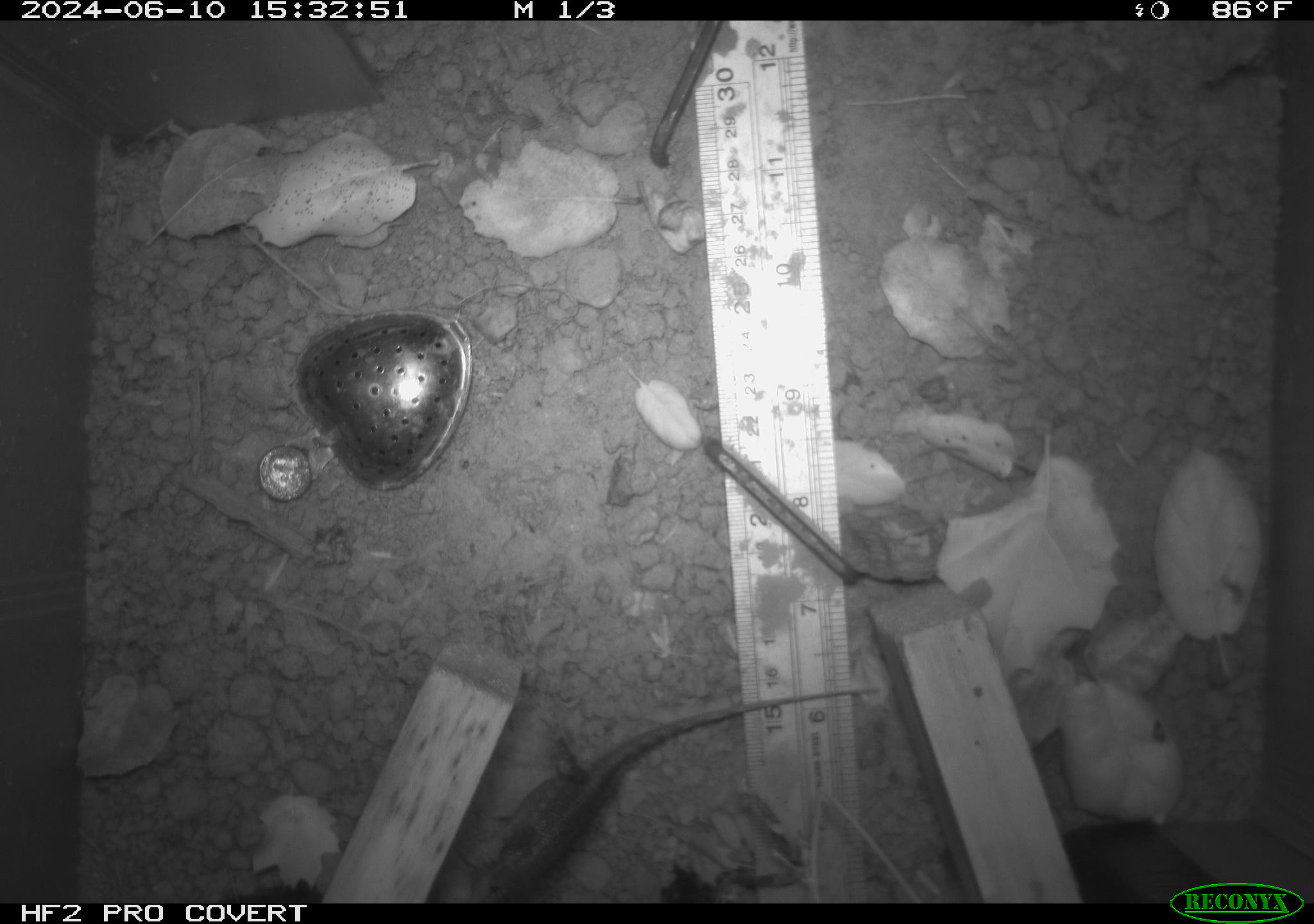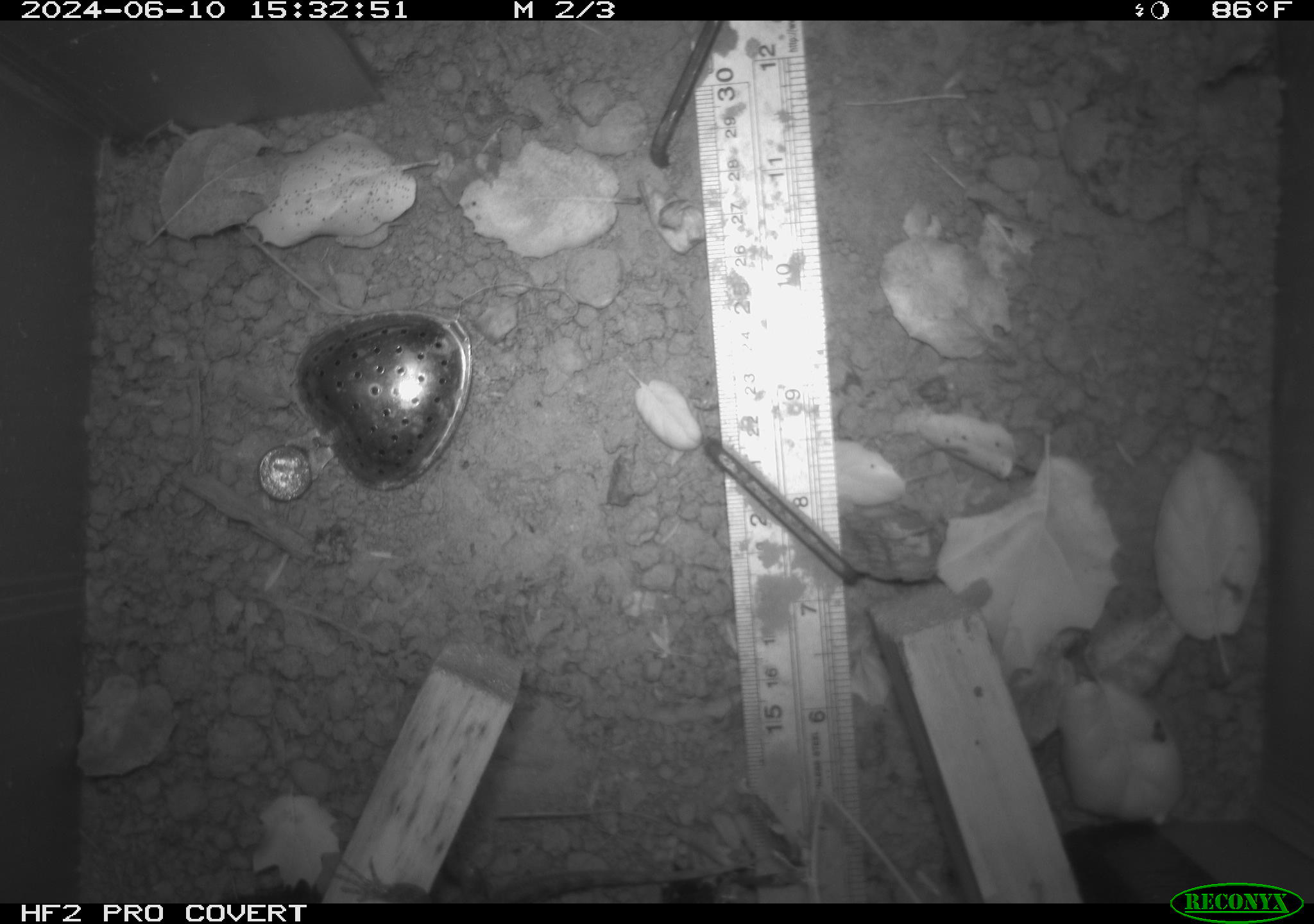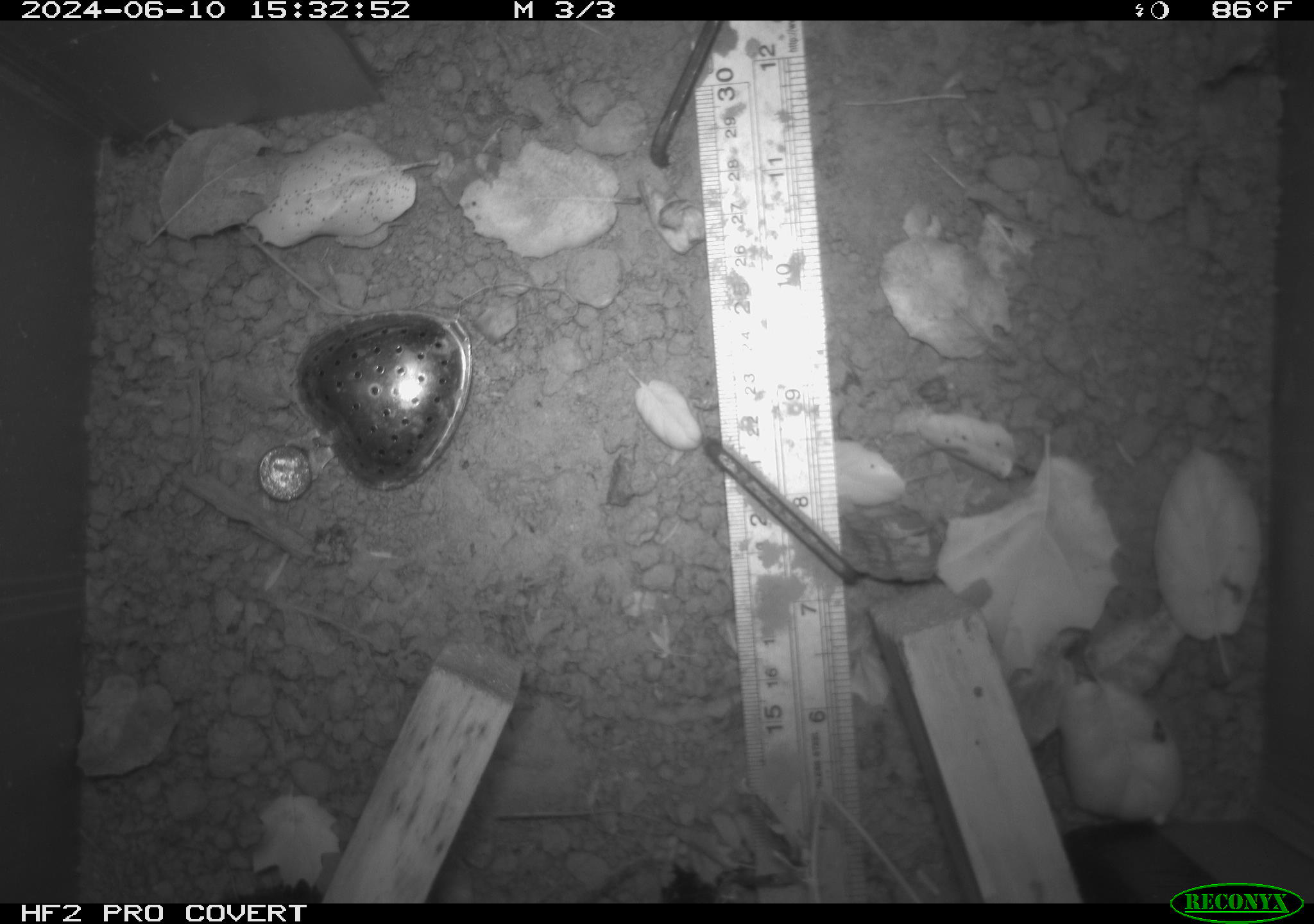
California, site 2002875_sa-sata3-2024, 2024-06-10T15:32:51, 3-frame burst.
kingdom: Animalia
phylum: Chordata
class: Reptilia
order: Squamata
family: Phrynosomatidae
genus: Sceloporus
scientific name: Sceloporus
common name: spiny lizards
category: sceloporus species